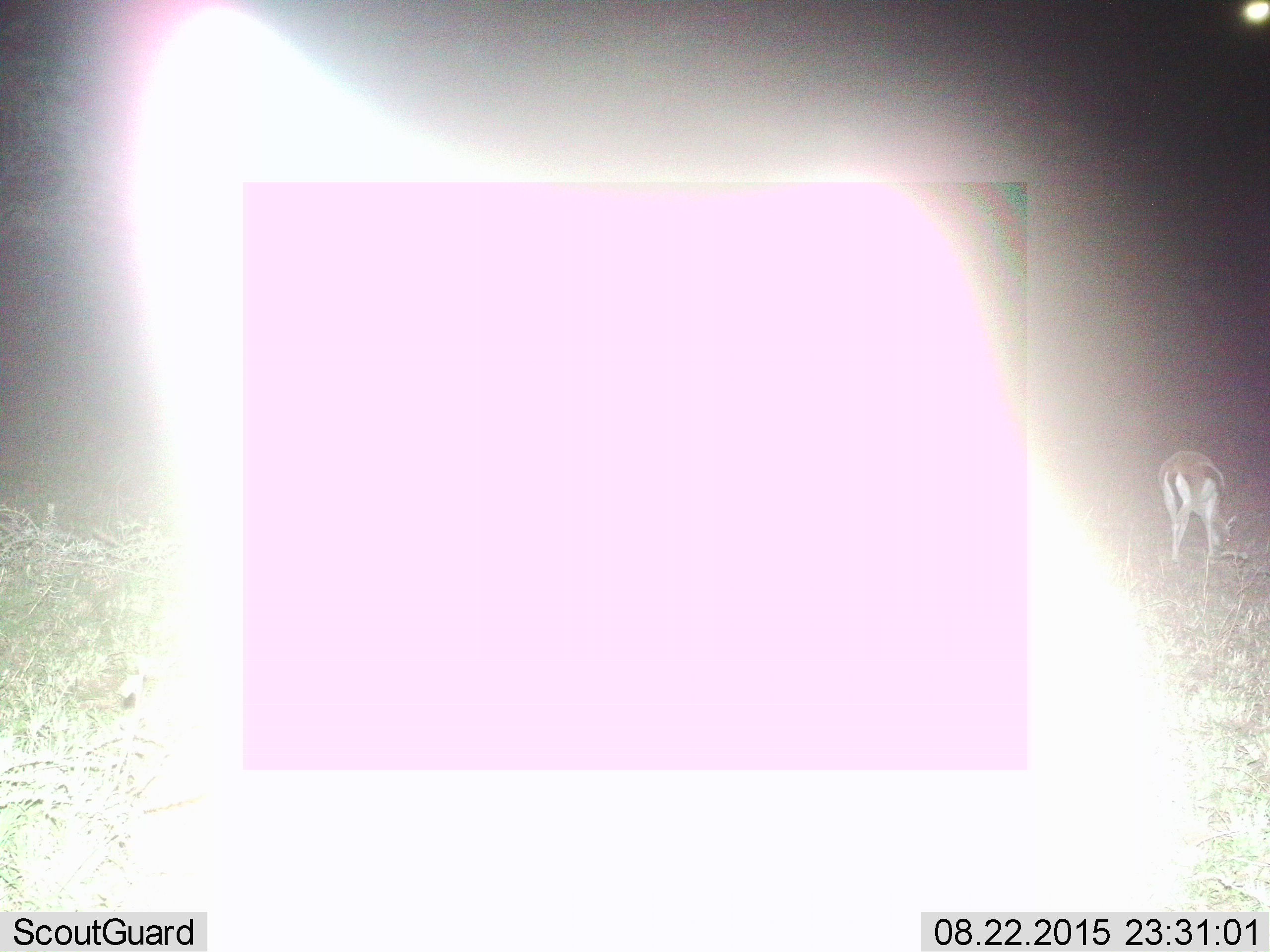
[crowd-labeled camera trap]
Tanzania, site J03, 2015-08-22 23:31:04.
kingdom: Animalia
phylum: Chordata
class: Mammalia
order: Artiodactyla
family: Bovidae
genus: Eudorcas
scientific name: Eudorcas thomsonii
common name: thomson's gazelle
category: gazellethomsons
Gazellethomsons (thomson's gazelle) (Eudorcas thomsonii), count 1. Behavior (volunteer vote fractions): standing 43%, resting 0%, moving 0%, interacting 0%. Young present (vote fraction): 0%. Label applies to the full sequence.